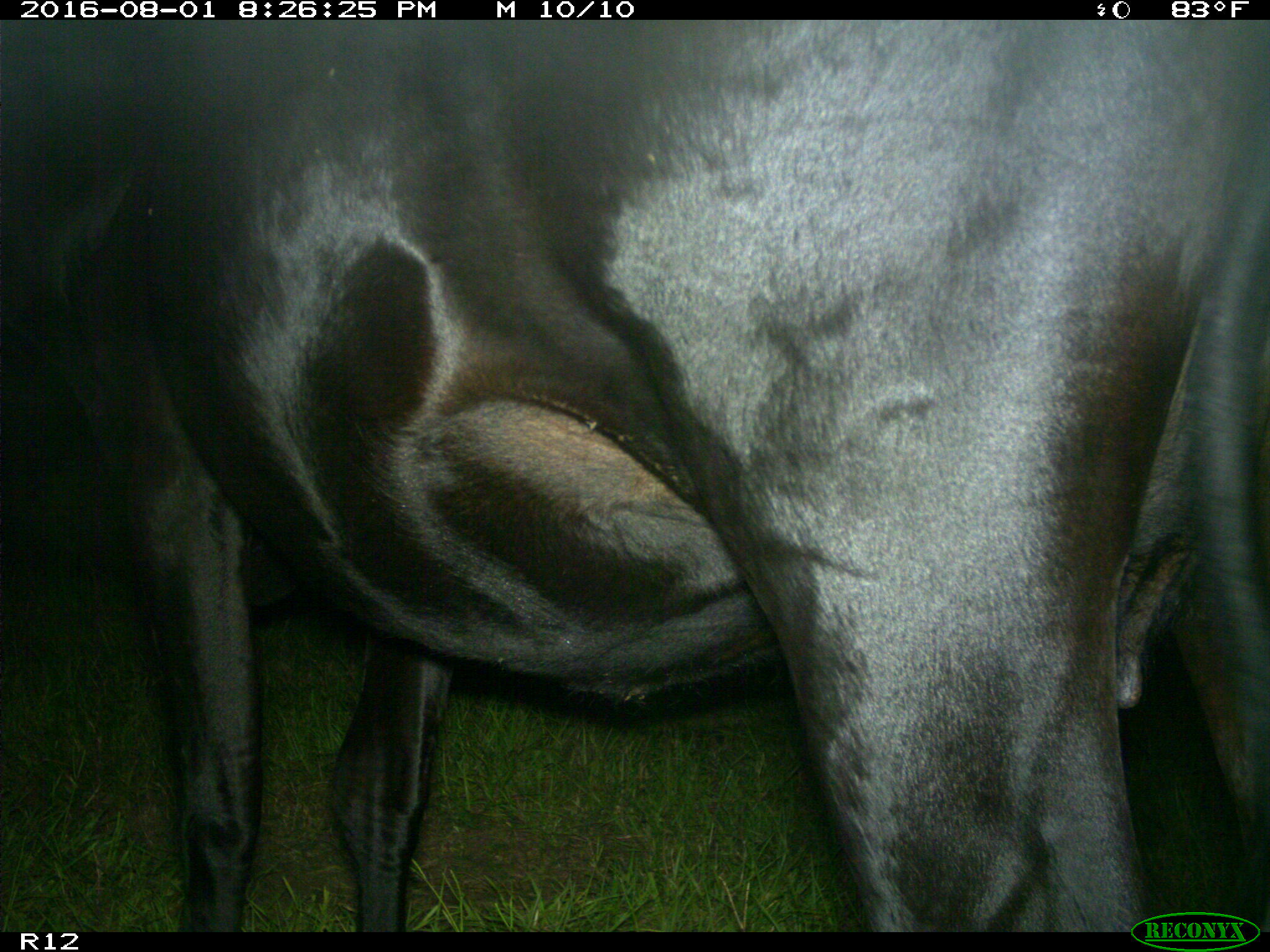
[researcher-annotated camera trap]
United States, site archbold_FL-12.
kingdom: Animalia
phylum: Chordata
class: Mammalia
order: Artiodactyla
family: Bovidae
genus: Bos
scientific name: Bos taurus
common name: domestic cow